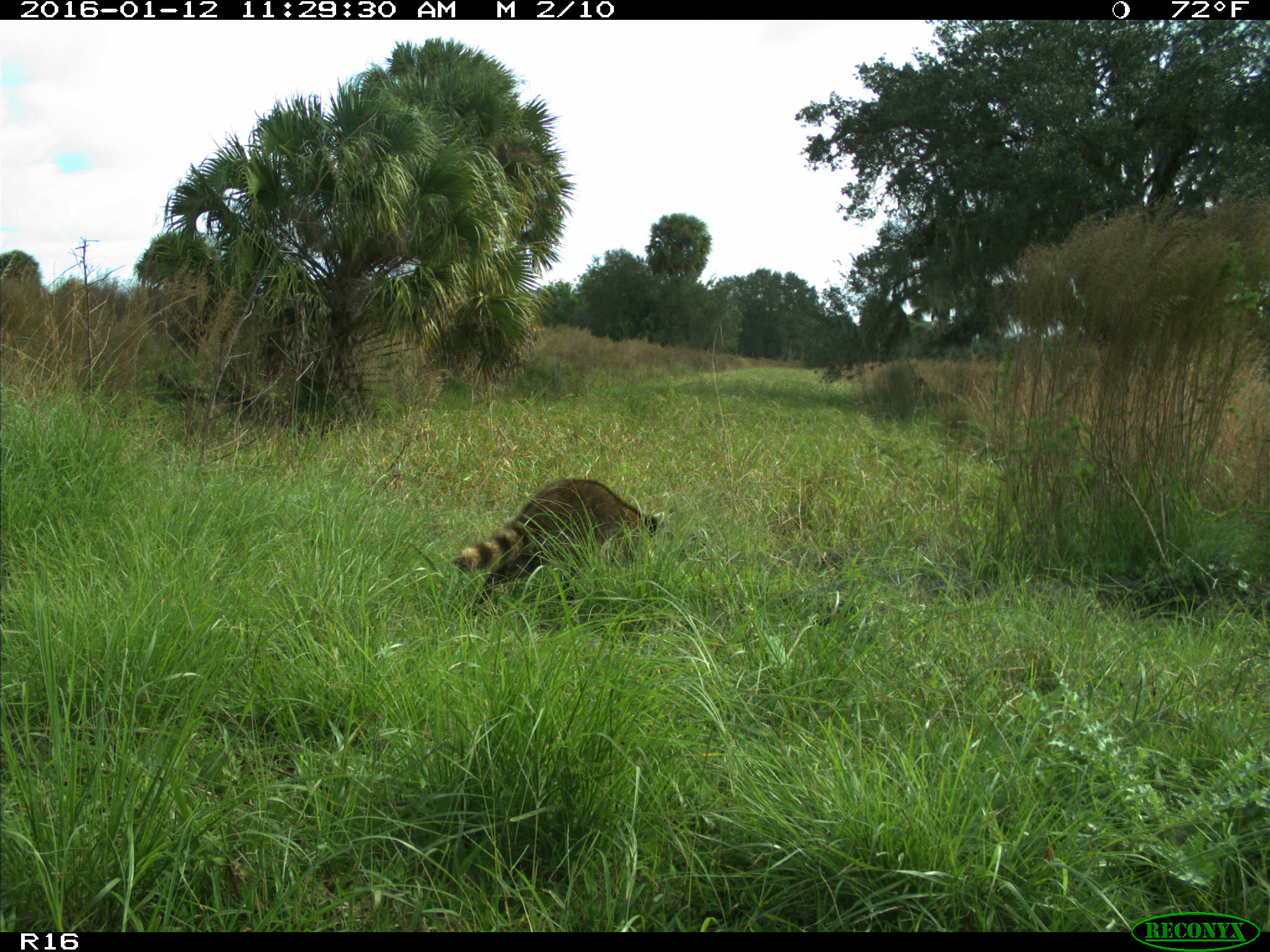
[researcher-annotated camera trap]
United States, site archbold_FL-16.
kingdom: Animalia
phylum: Chordata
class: Mammalia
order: Carnivora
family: Procyonidae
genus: Procyon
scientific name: Procyon lotor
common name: common raccoon